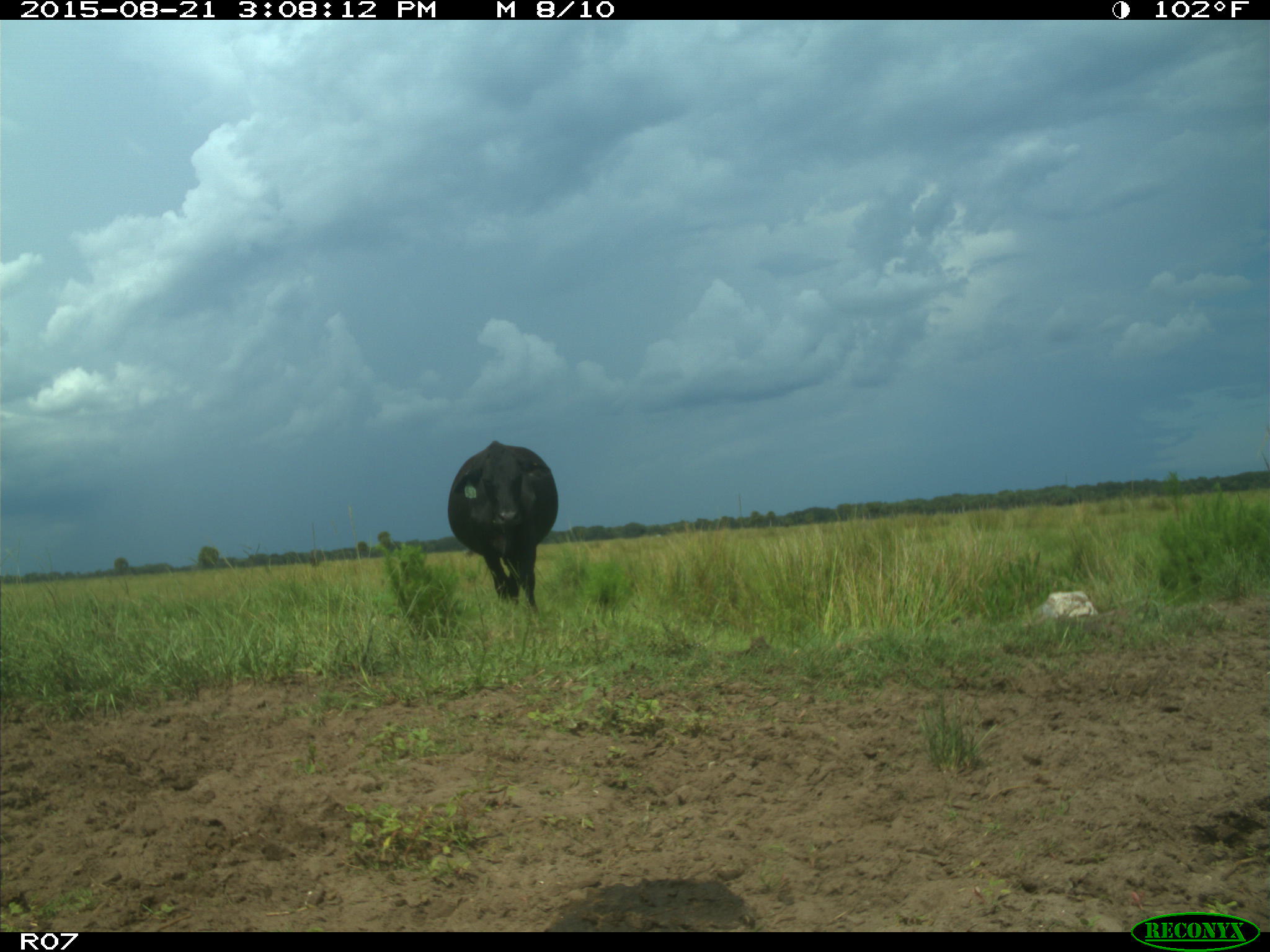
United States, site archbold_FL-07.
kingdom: Animalia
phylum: Chordata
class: Mammalia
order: Artiodactyla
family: Bovidae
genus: Bos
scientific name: Bos taurus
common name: domestic cow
Bos taurus (domestic cow).